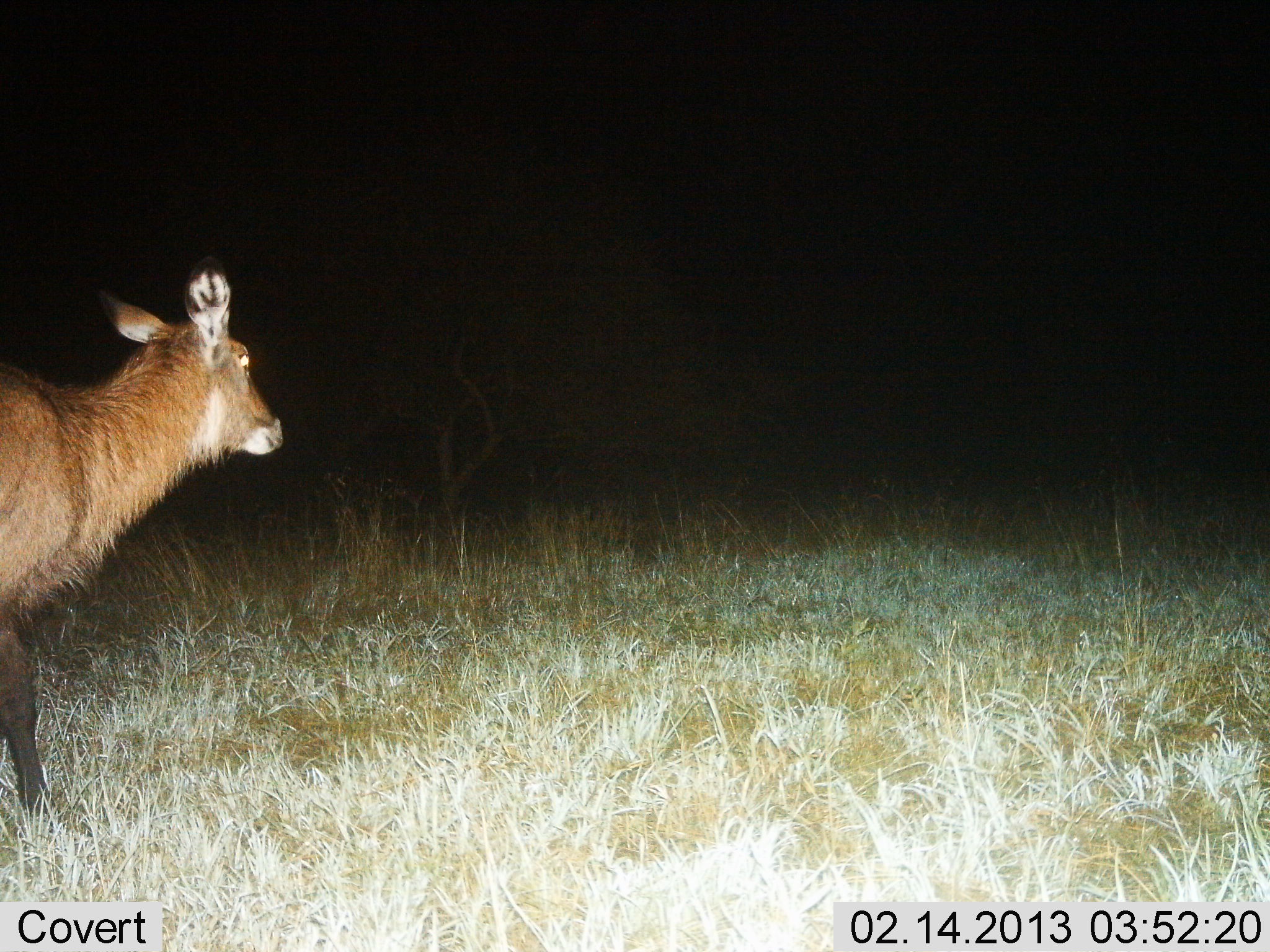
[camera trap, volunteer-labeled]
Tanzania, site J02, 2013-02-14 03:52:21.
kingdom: Animalia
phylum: Chordata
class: Mammalia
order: Artiodactyla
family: Bovidae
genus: Kobus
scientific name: Kobus ellipsiprymnus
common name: waterbuck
Waterbuck (Kobus ellipsiprymnus), count 1. Behavior (volunteer vote fractions): standing 48%, resting 0%, moving 57%, interacting 0%. Young present (vote fraction): 5%. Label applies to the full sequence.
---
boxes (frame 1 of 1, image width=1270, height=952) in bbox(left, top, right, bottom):
animal: bbox(1, 247, 286, 841)